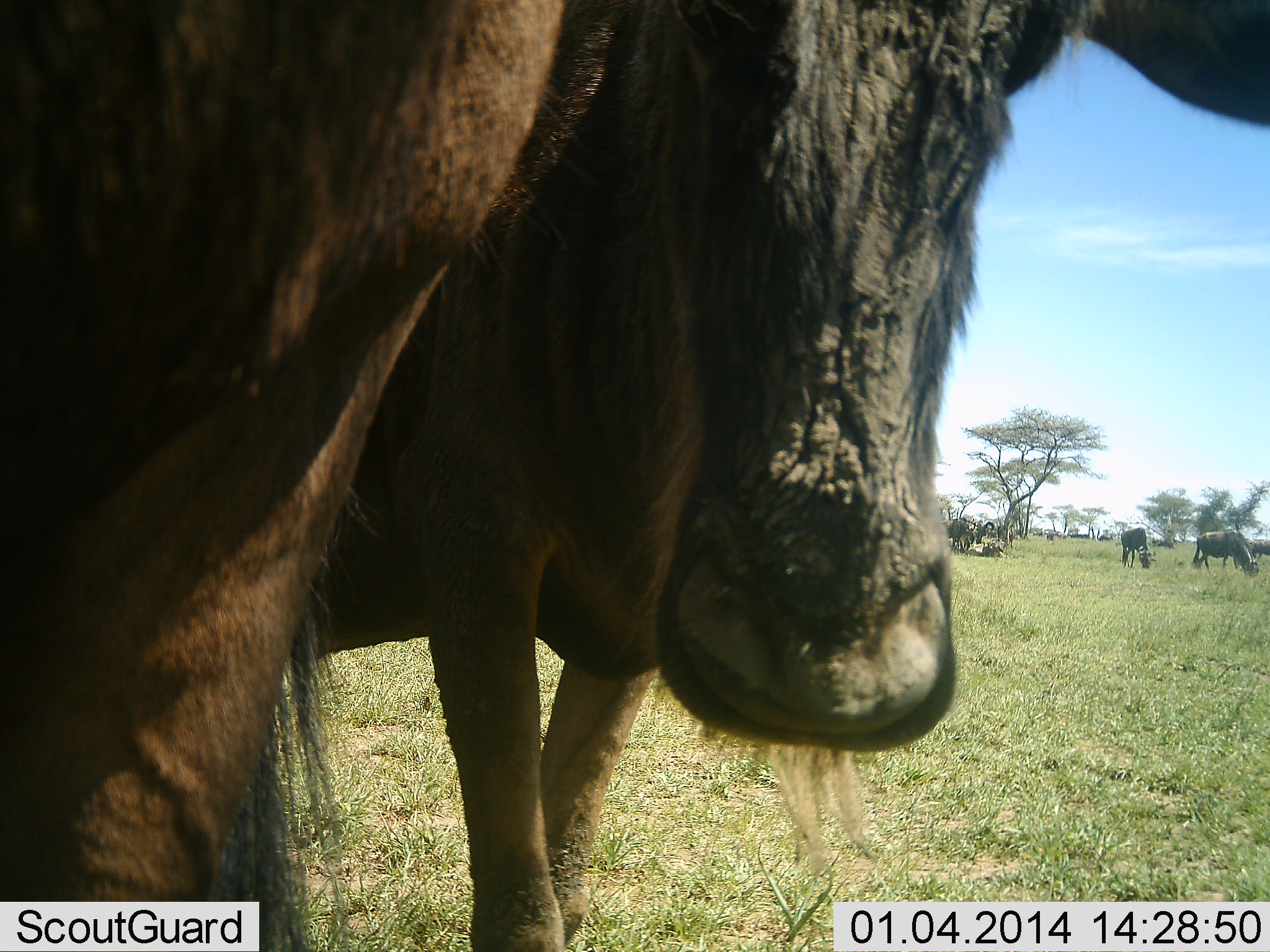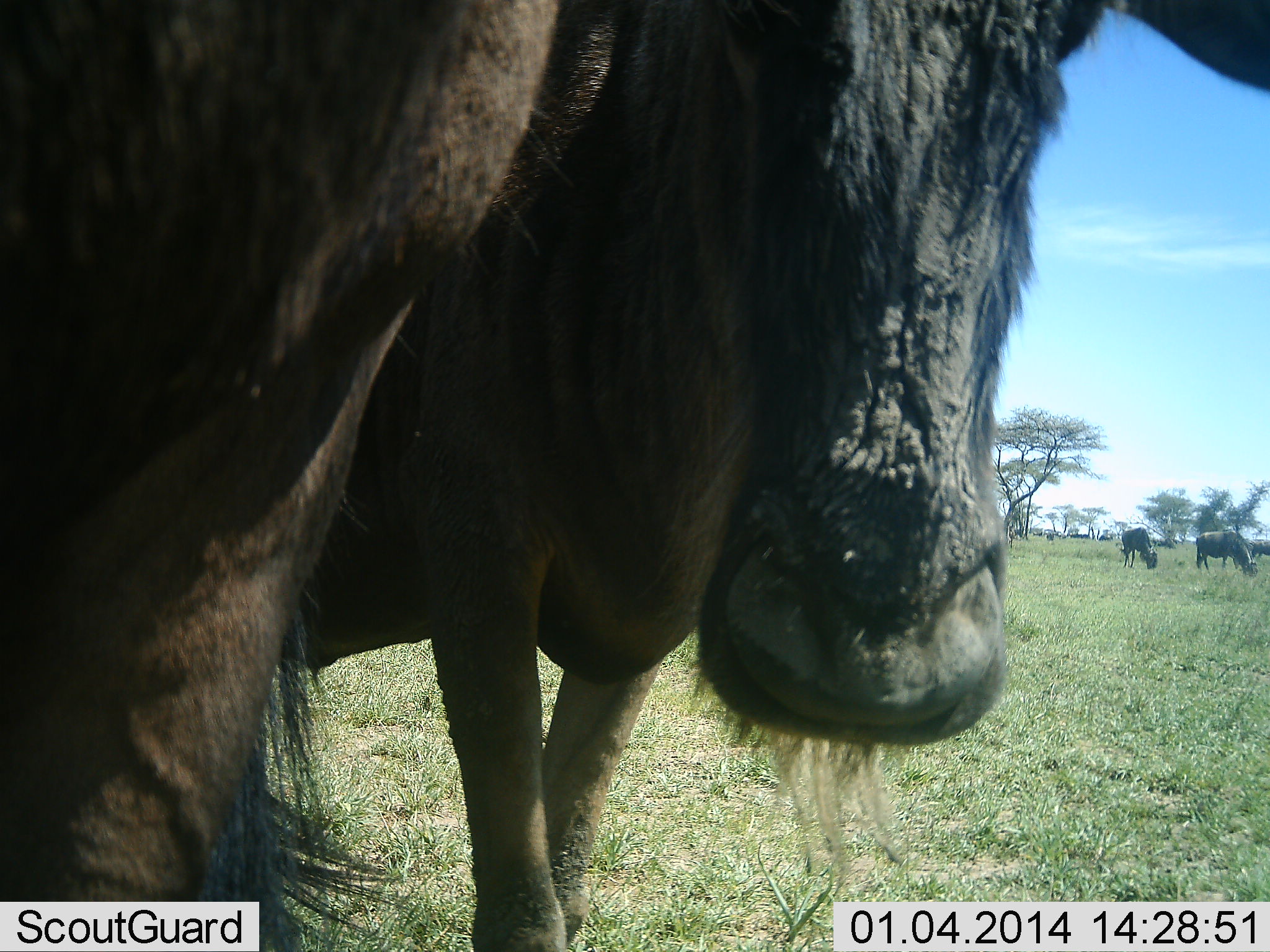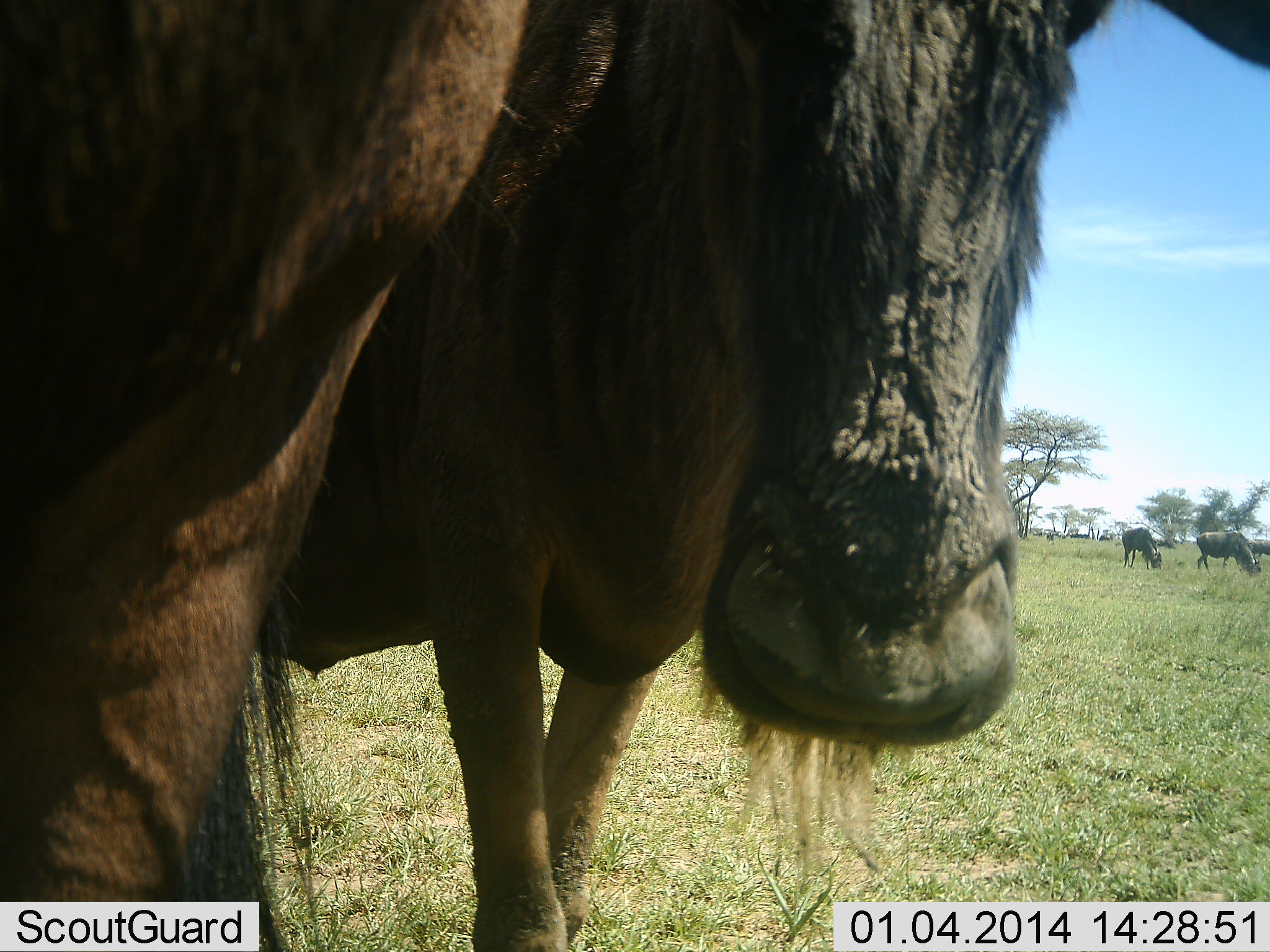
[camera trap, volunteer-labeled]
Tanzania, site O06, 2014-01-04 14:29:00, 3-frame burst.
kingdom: Animalia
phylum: Chordata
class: Mammalia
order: Artiodactyla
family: Bovidae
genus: Connochaetes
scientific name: Connochaetes taurinus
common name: blue wildebeest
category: wildebeest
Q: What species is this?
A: Wildebeest (blue wildebeest) (Connochaetes taurinus).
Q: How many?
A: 11-50.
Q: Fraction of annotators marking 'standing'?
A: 80%.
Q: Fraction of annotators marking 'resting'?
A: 20%.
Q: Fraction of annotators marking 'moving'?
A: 10%.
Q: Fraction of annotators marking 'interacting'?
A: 10%.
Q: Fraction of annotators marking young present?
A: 0%.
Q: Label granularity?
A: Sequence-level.